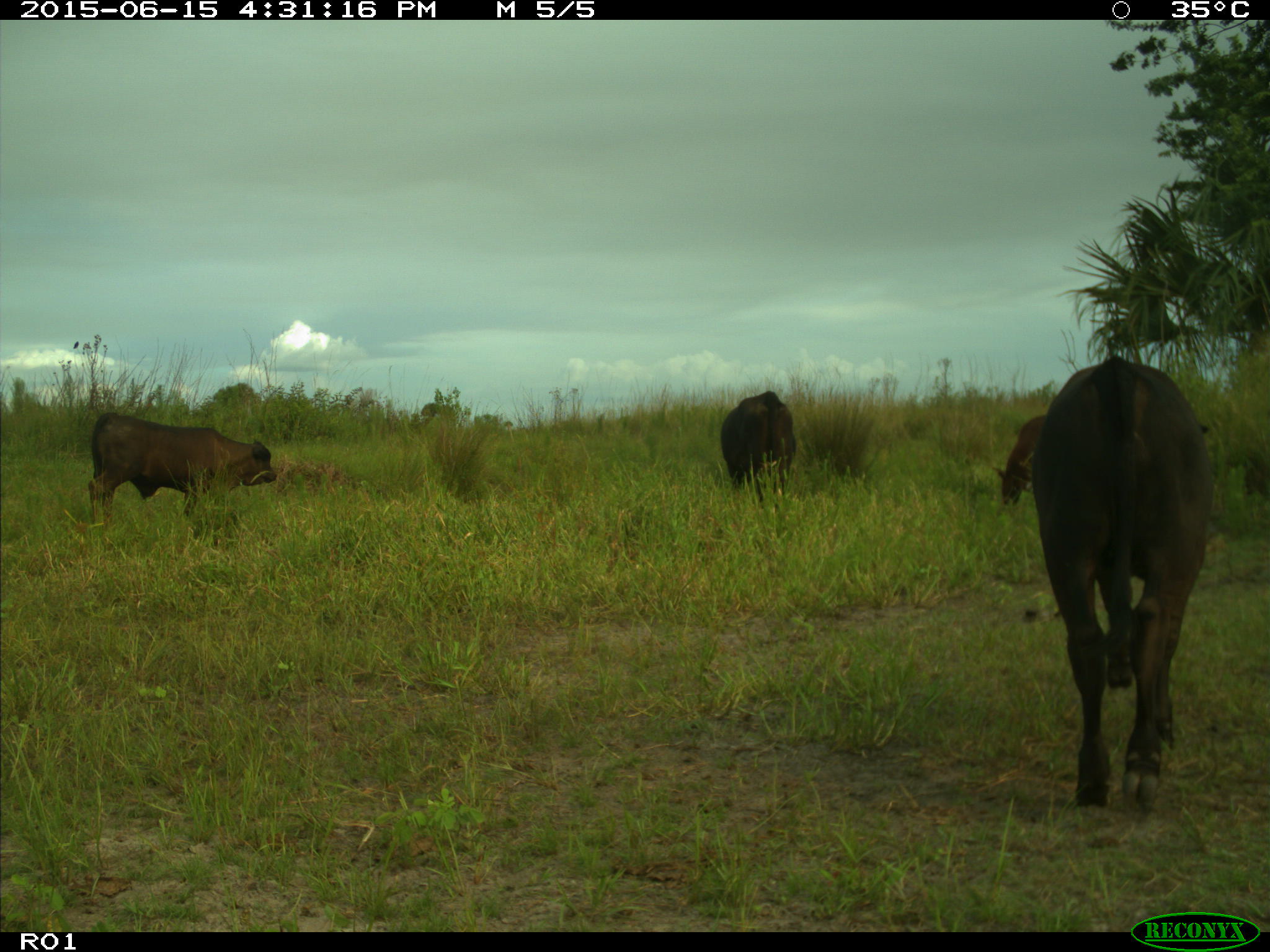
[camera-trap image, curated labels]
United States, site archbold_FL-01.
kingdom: Animalia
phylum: Chordata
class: Mammalia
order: Artiodactyla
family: Bovidae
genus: Bos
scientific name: Bos taurus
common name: domestic cow